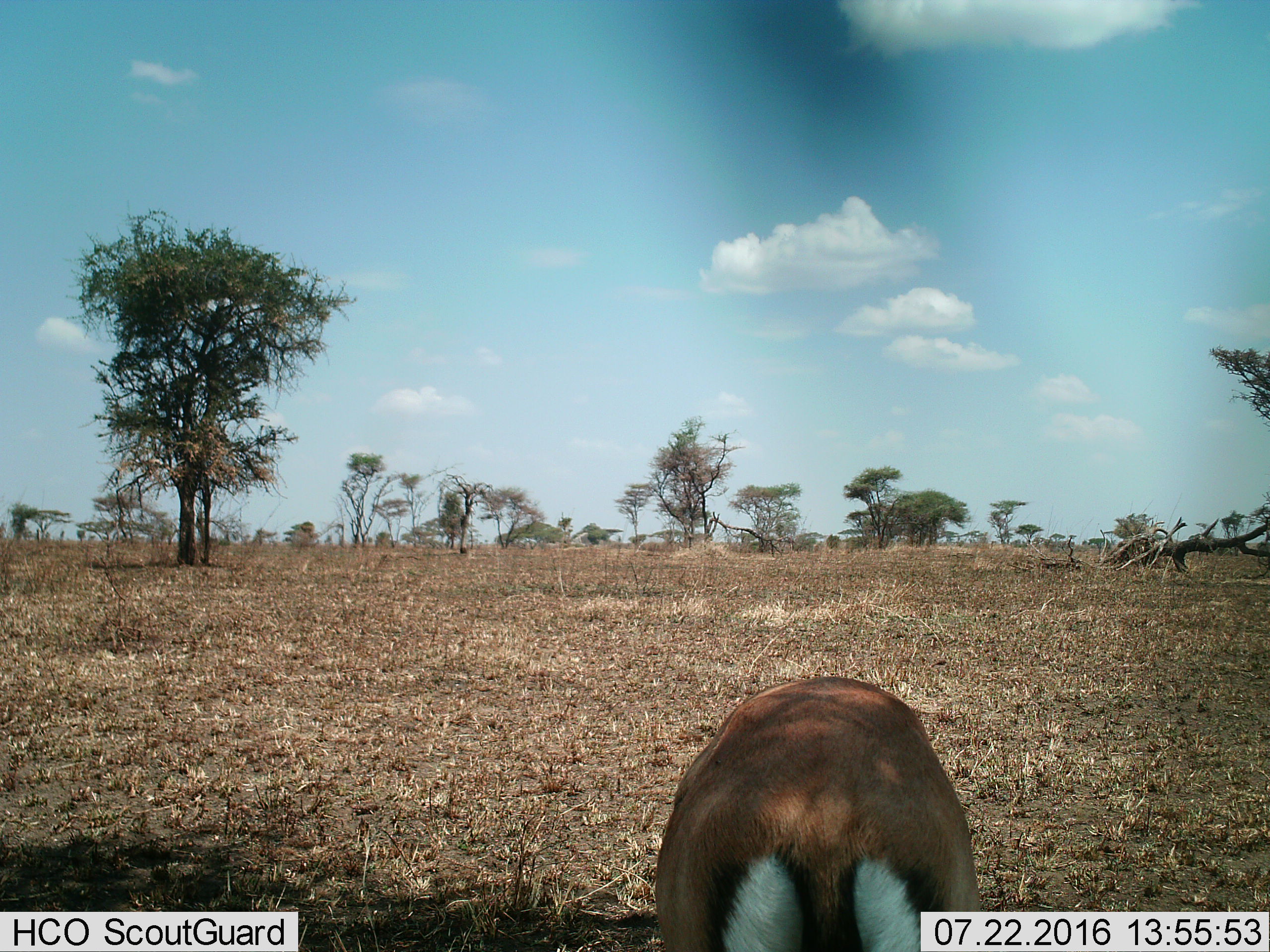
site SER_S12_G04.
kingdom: Animalia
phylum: Chordata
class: Mammalia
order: Artiodactyla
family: Bovidae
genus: Eudorcas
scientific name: Eudorcas thomsonii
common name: thomson's gazelle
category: gazellethomsons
Gazellethomsons (thomson's gazelle) (Eudorcas thomsonii), count 1. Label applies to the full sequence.